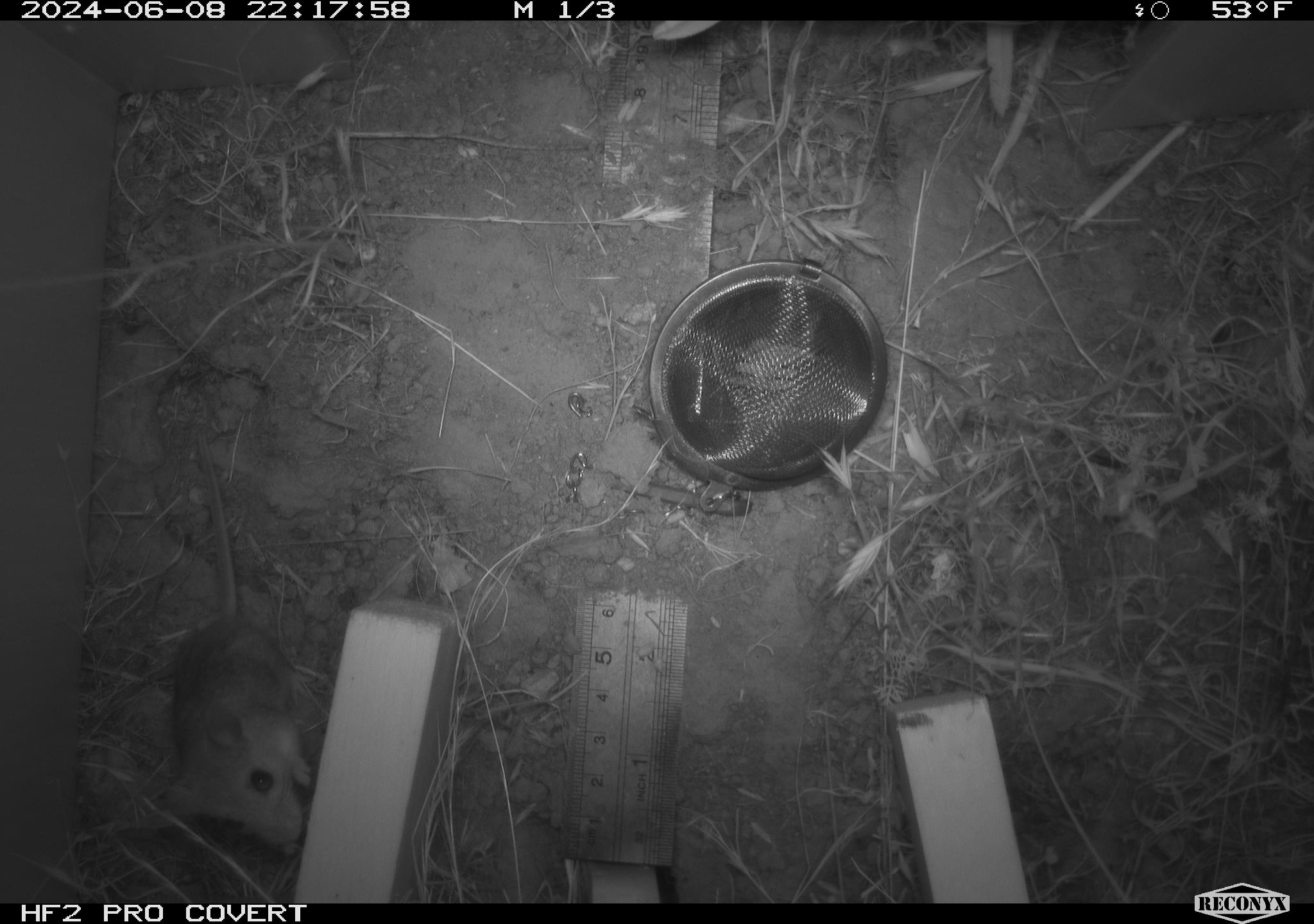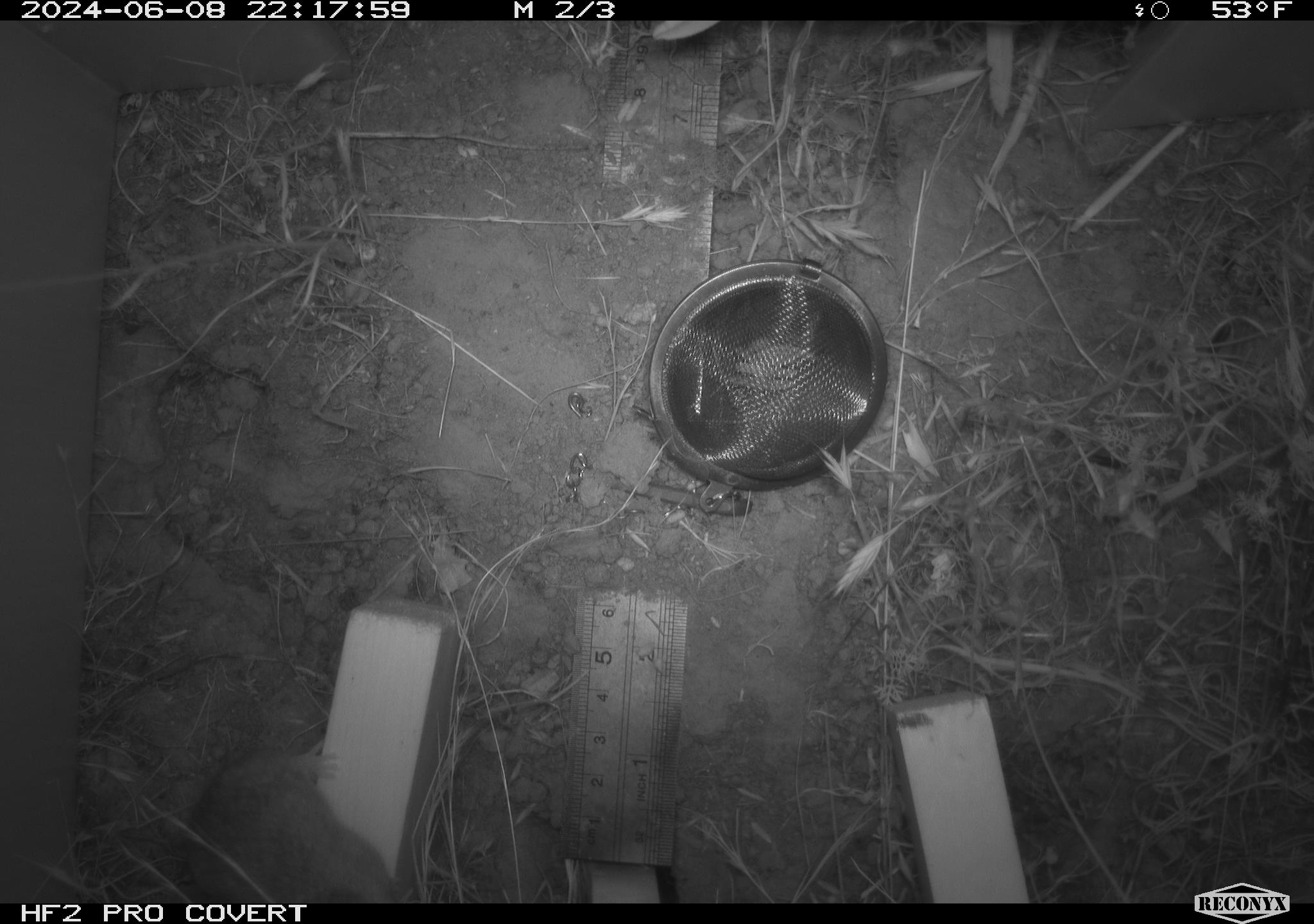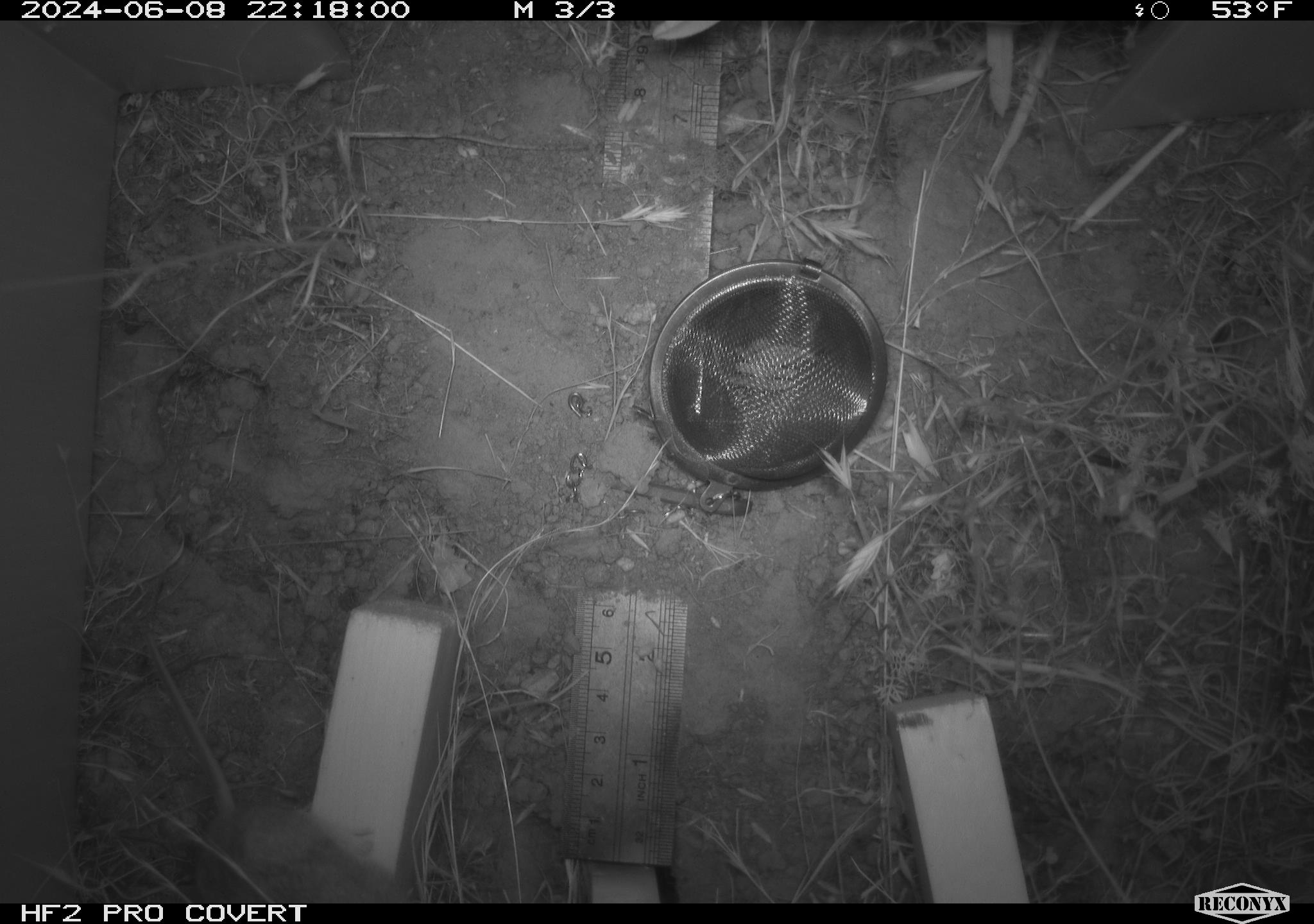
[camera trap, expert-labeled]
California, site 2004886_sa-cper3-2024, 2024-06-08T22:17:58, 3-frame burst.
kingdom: Animalia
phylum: Chordata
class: Mammalia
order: Rodentia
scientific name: Rodentia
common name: rodent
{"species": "rodent (Rodentia)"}